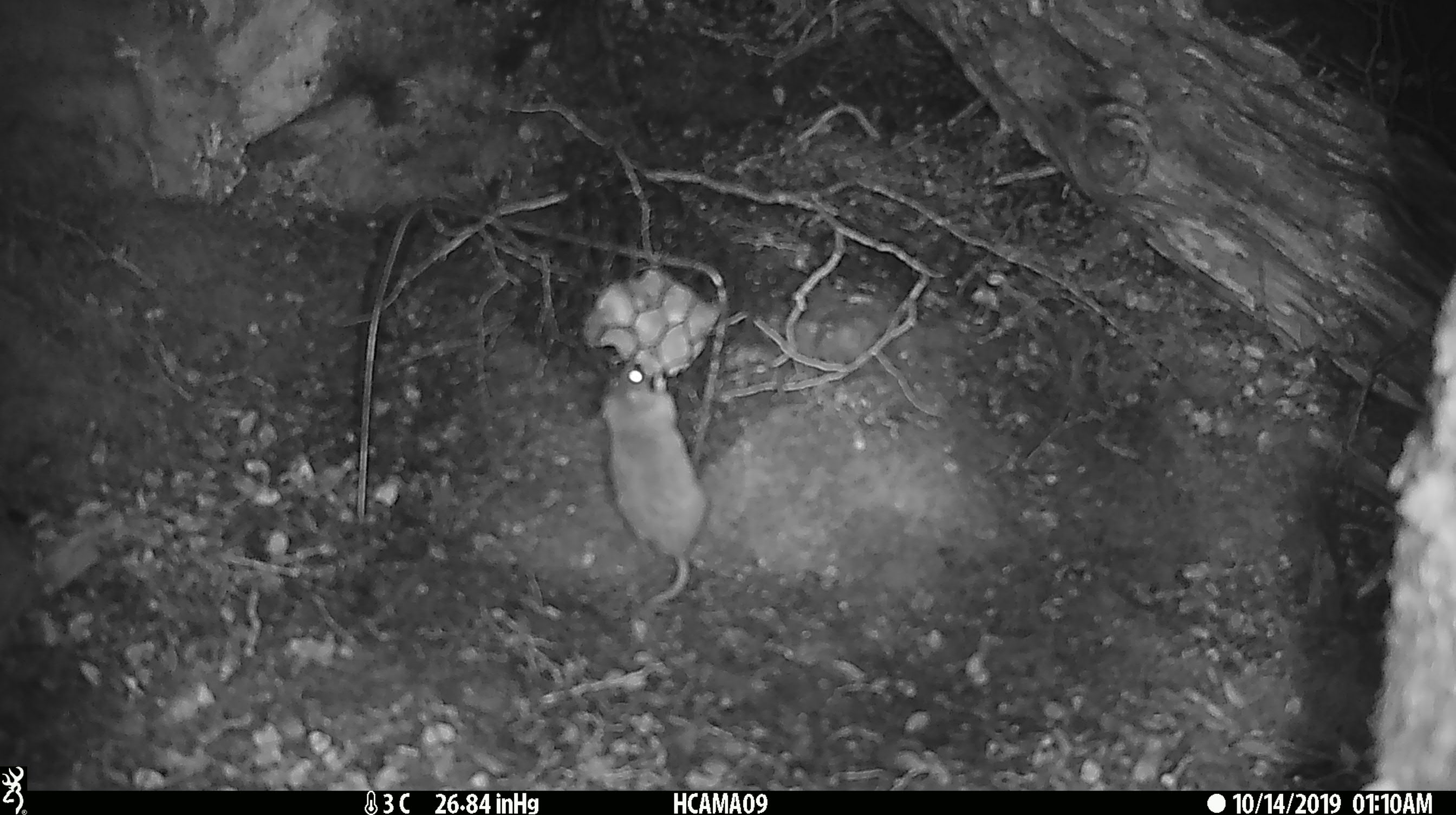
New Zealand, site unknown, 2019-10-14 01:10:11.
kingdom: Animalia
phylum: Chordata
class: Mammalia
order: Rodentia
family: Muridae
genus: Mus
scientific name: Mus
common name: mouse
Mouse (Mus).